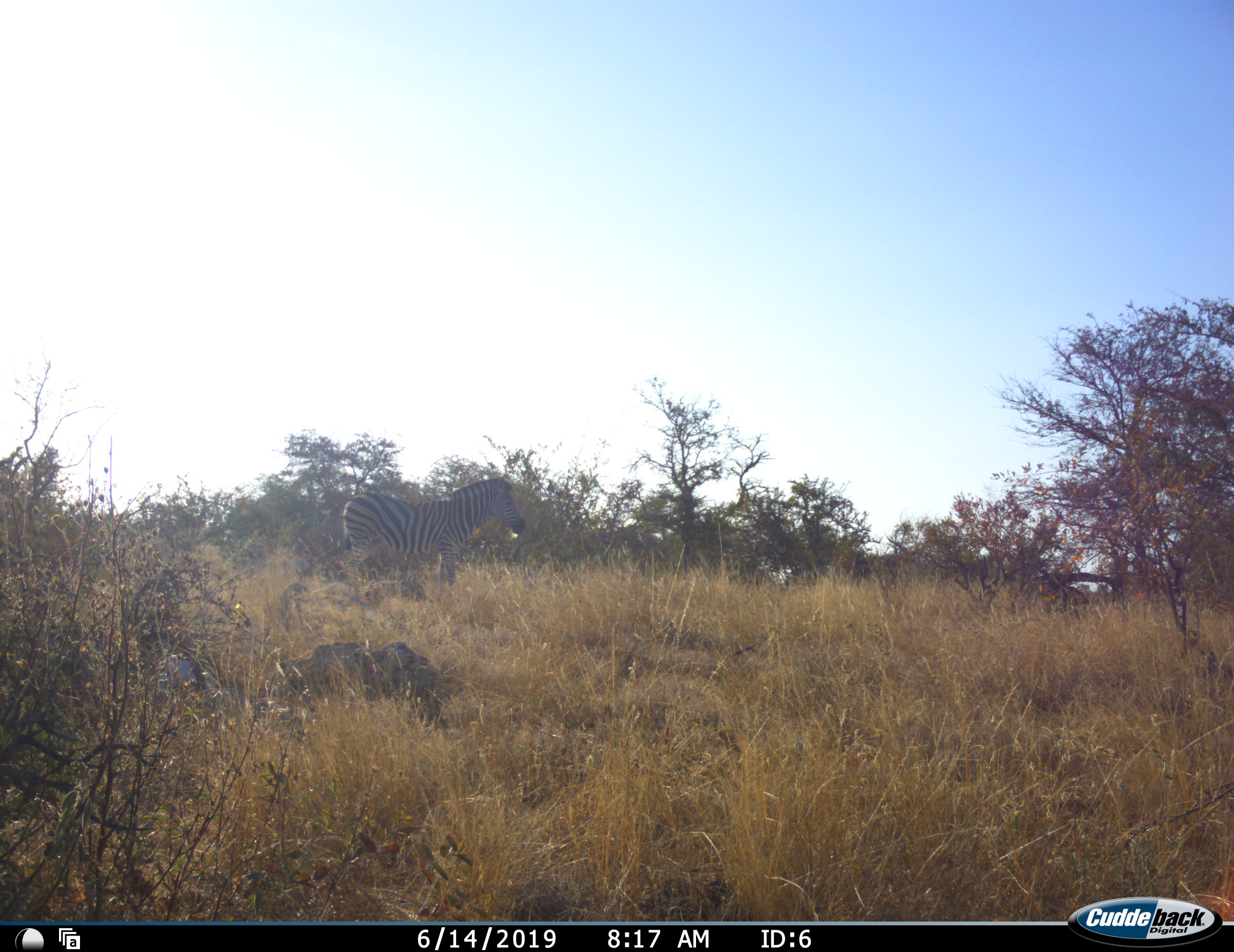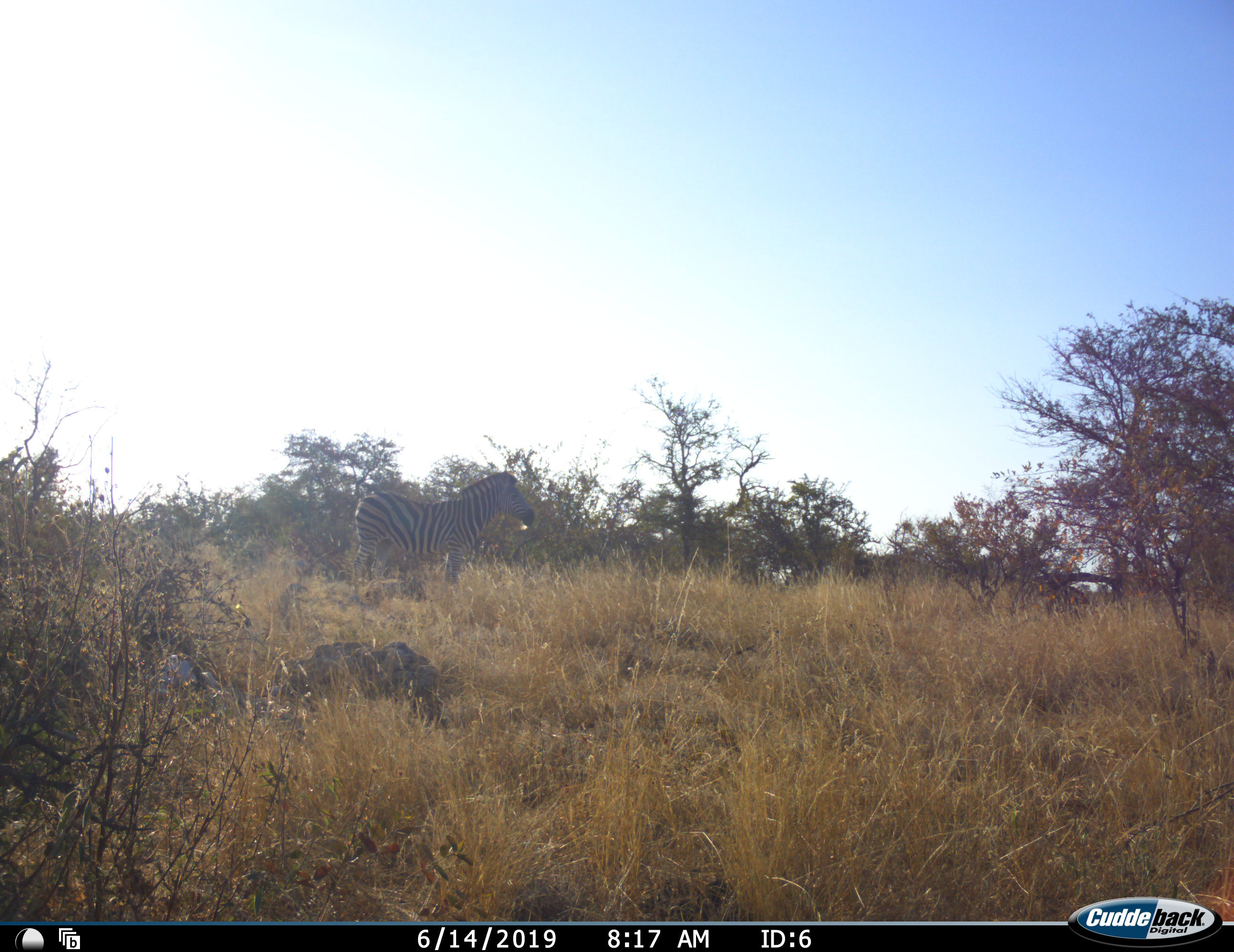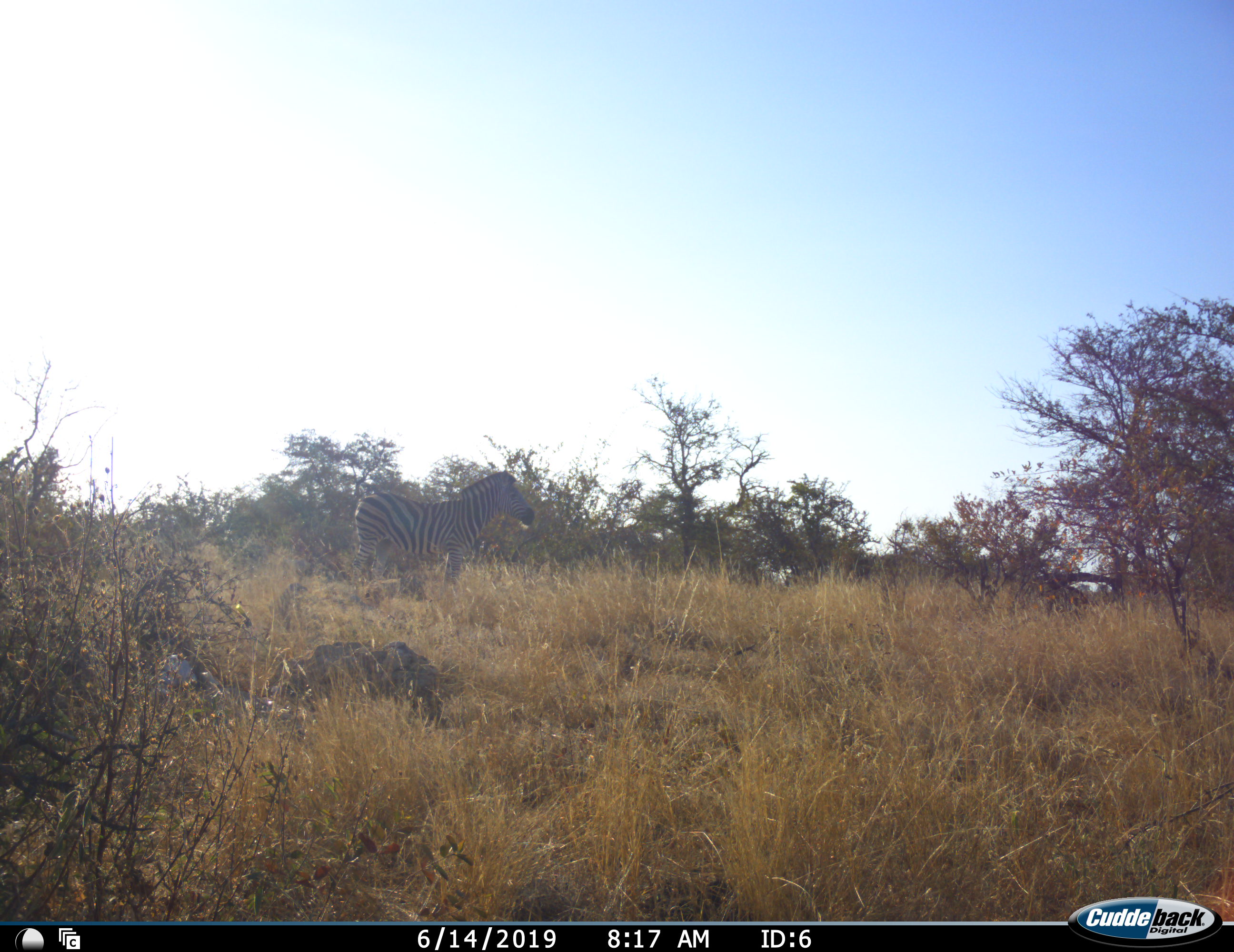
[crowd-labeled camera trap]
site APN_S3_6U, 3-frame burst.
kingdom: Animalia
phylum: Chordata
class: Mammalia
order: Perissodactyla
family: Equidae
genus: Equus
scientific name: Equus quagga burchellii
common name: burchell's zebra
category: zebraburchells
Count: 1.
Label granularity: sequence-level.